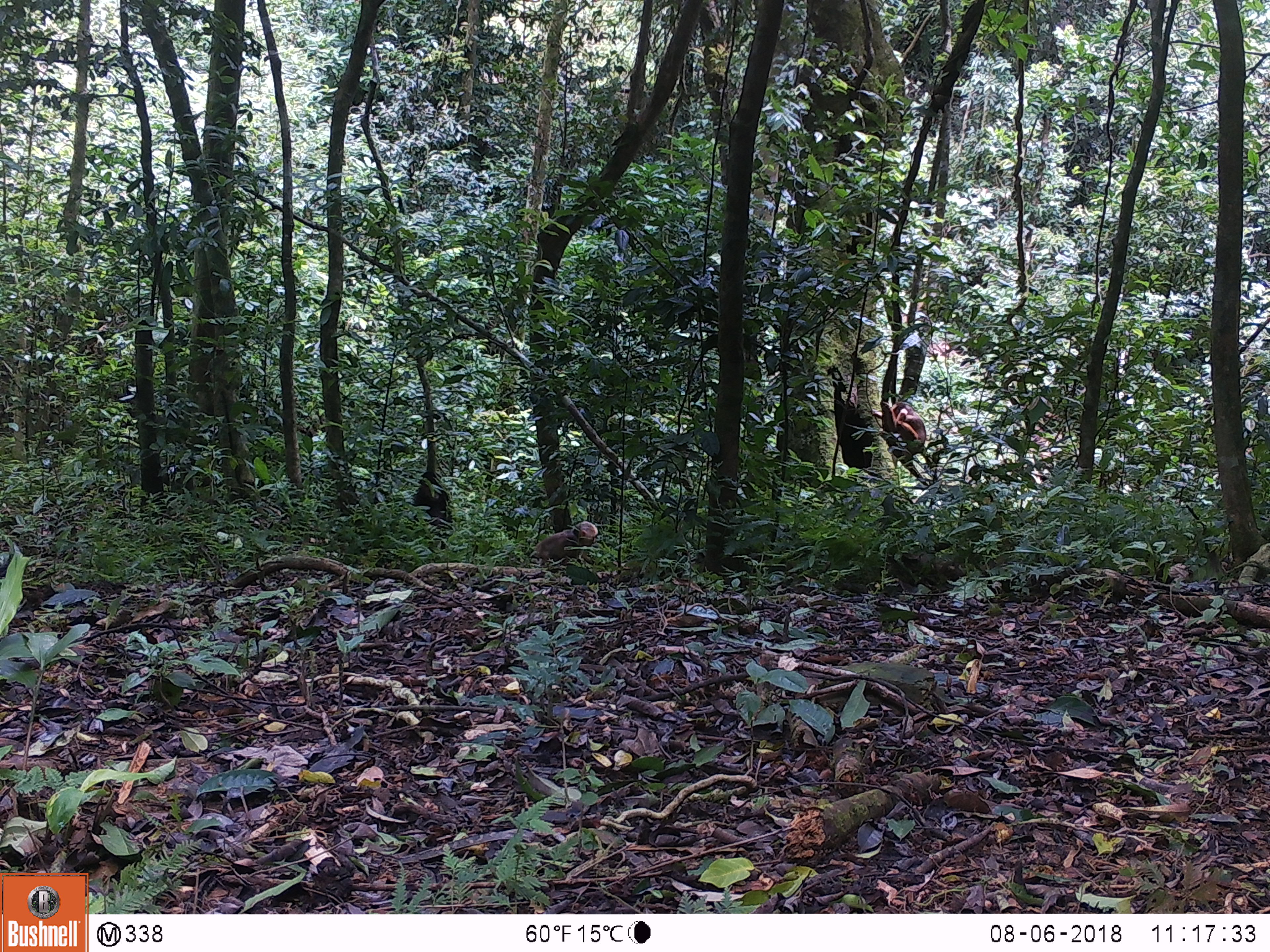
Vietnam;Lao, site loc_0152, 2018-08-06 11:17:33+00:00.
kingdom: Animalia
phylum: Chordata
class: Mammalia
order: Primates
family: Cercopithecidae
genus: Macaca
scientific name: Macaca arctoides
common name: stump-tailed macaque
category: stump tailed macaque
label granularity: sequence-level